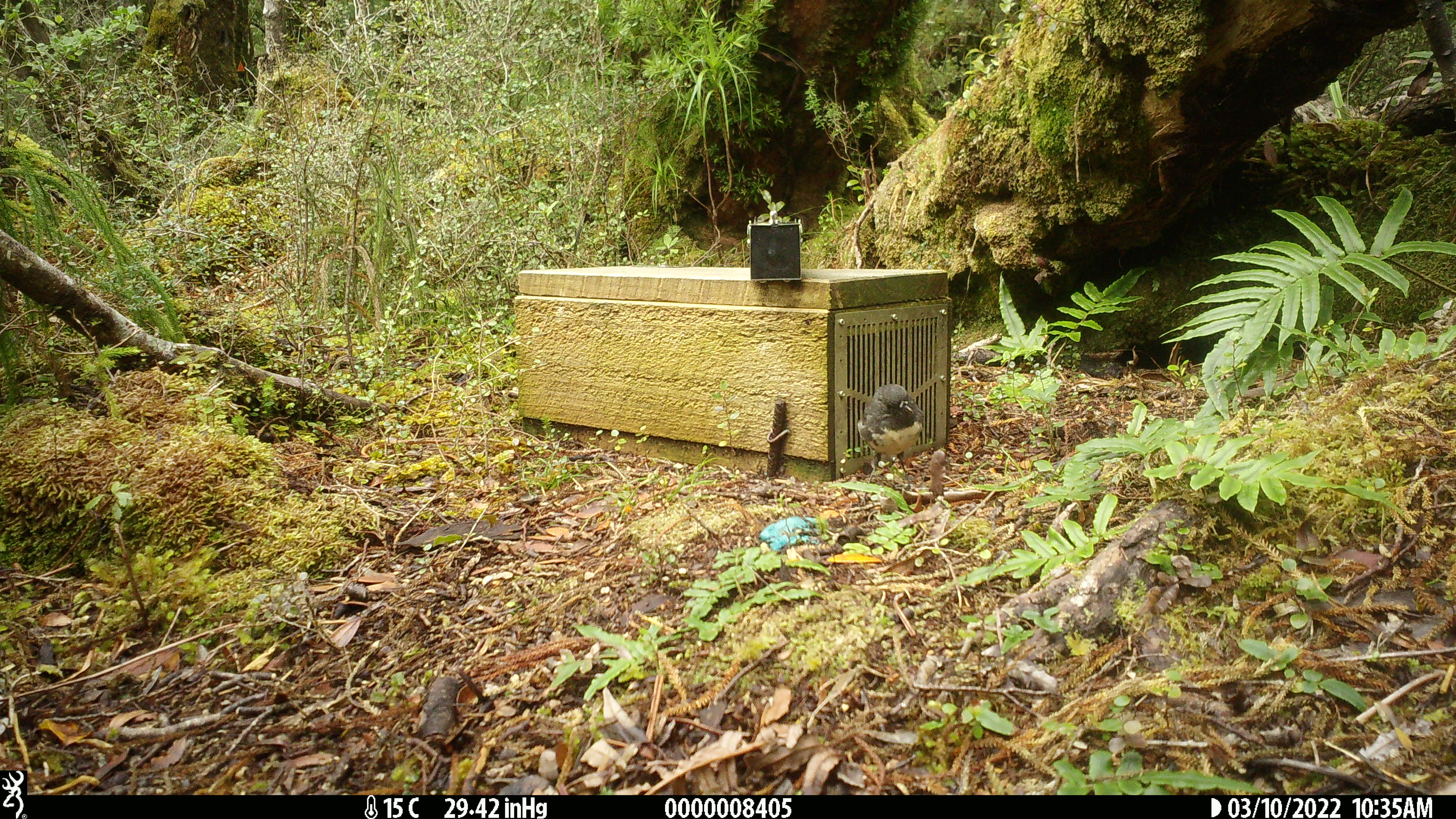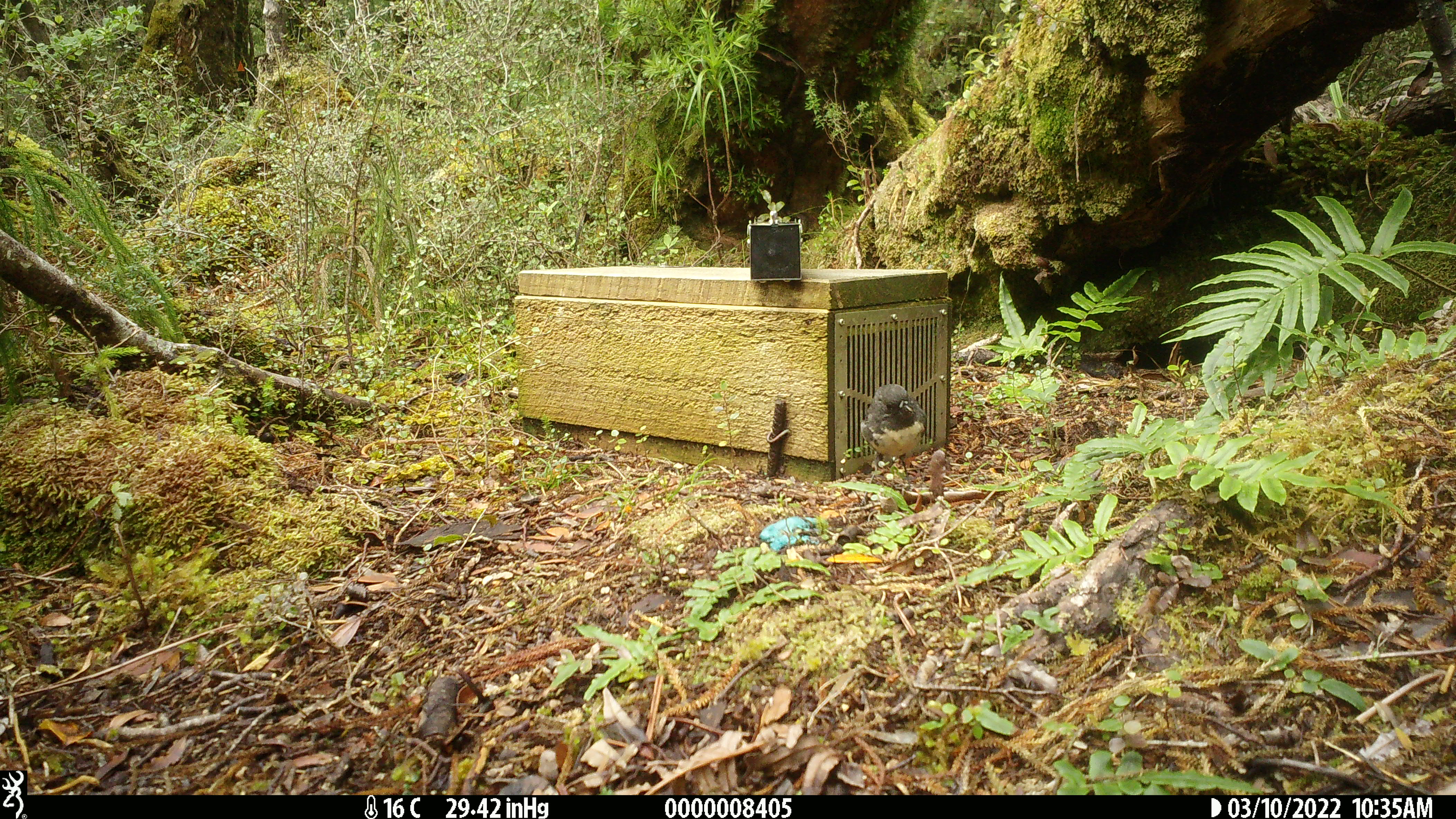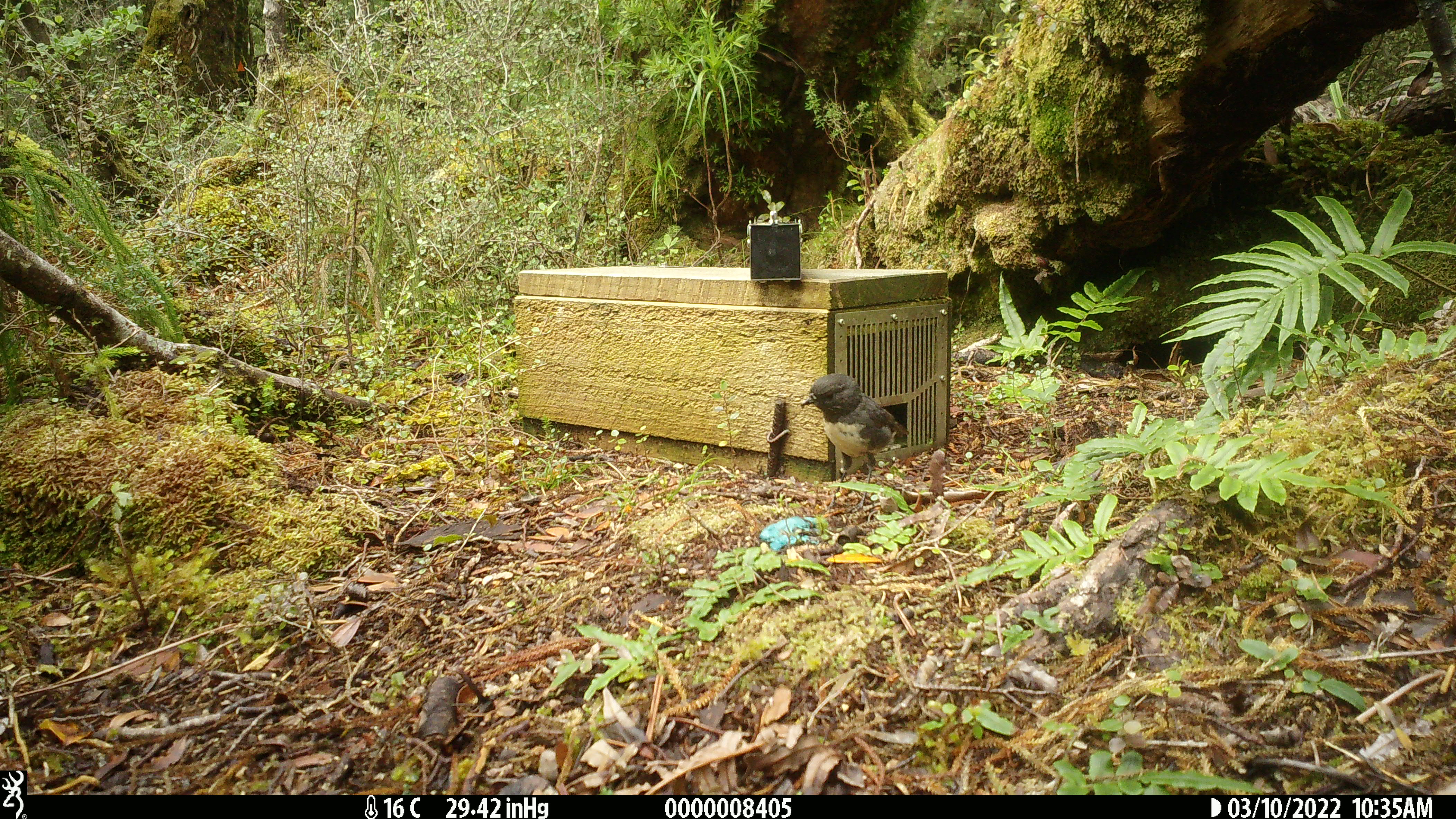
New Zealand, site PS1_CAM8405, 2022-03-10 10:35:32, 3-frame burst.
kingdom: Animalia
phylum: Chordata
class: Aves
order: Passeriformes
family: Petroicidae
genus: Petroica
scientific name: Petroica australis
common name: new zealand robin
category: robin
Robin (new zealand robin) (Petroica australis).